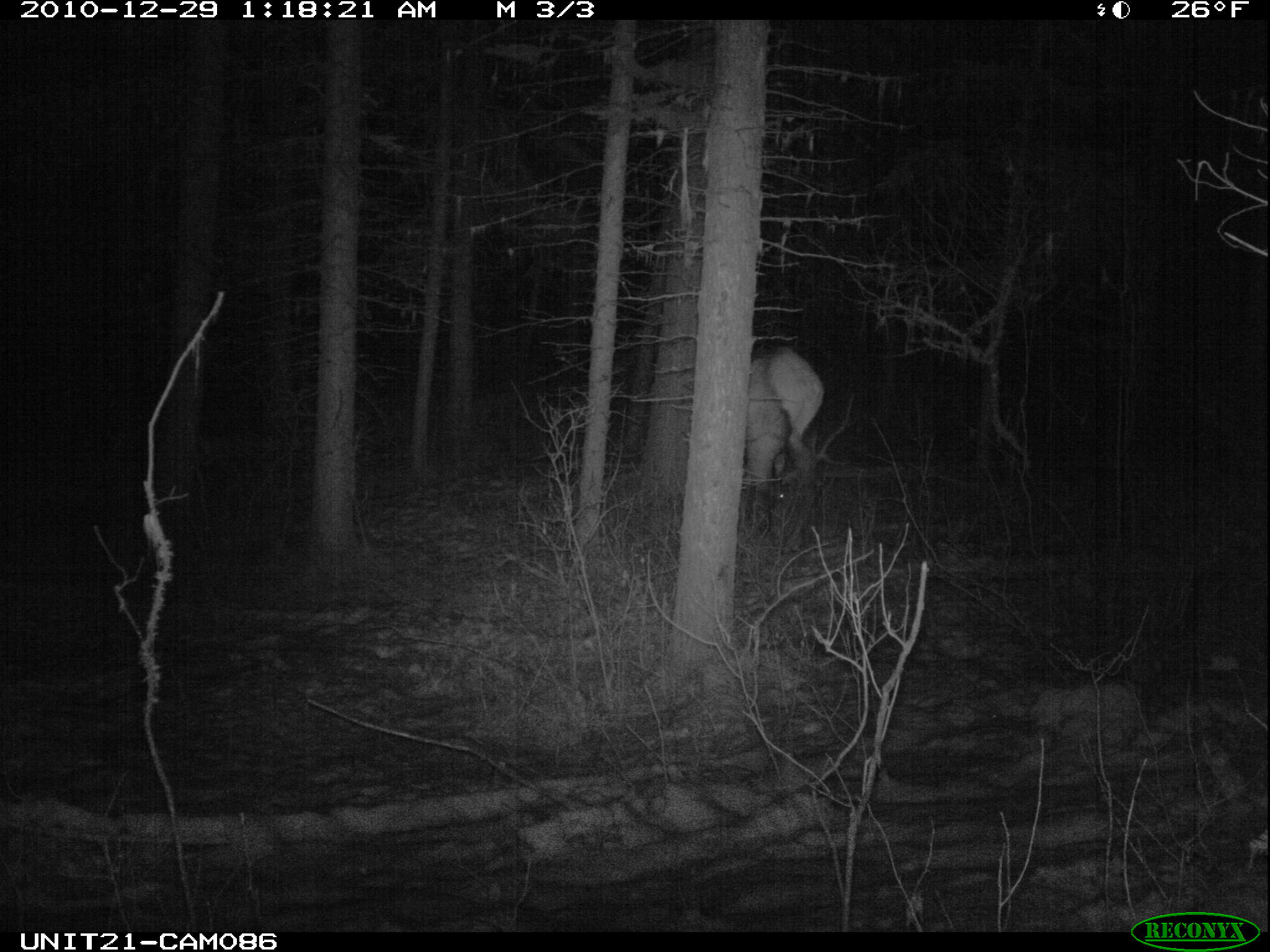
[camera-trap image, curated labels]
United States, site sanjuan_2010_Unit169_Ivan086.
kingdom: Animalia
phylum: Chordata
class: Mammalia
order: Artiodactyla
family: Cervidae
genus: Cervus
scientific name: Cervus elaphus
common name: red deer